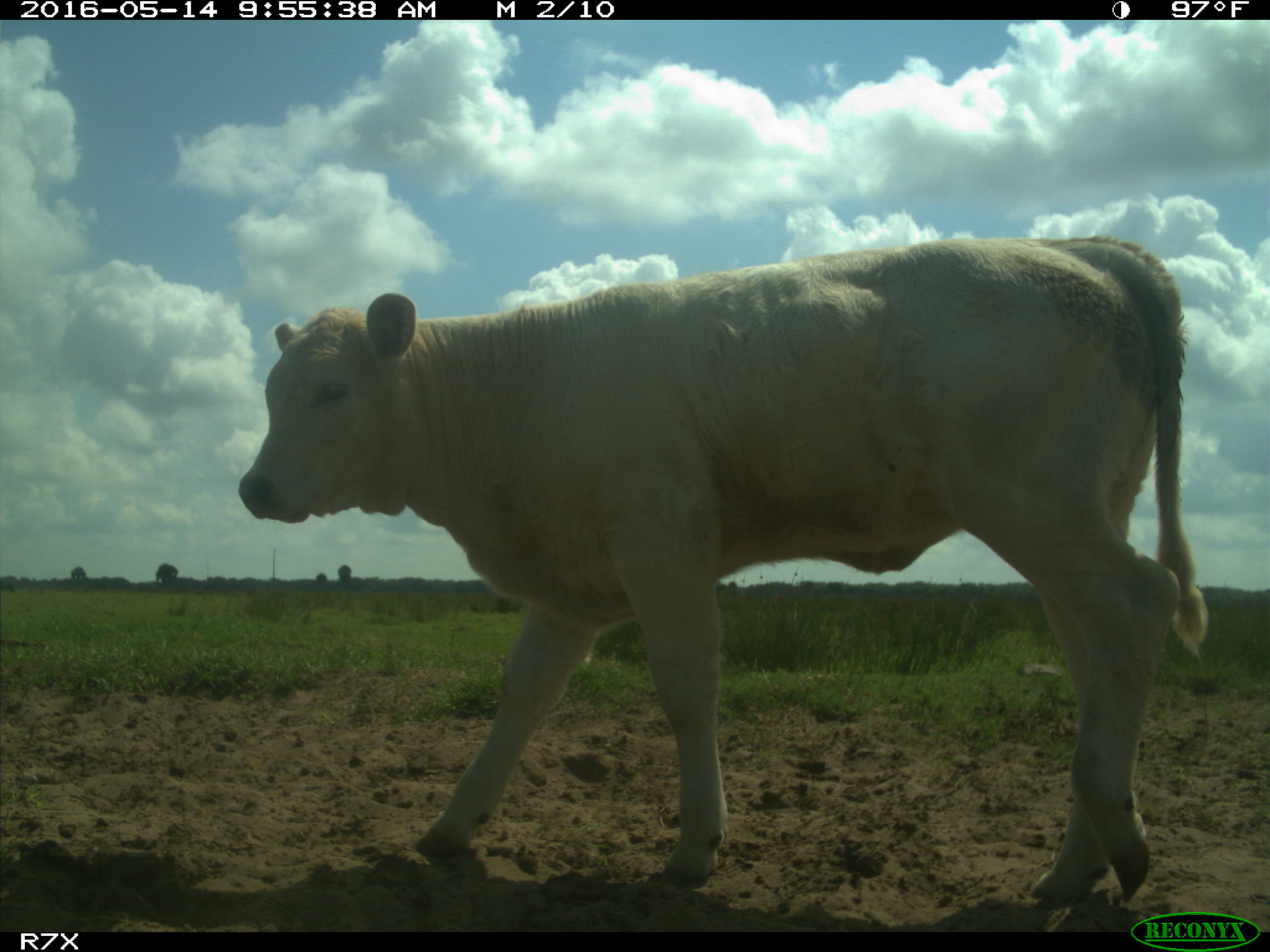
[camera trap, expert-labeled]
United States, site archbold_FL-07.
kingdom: Animalia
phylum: Chordata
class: Mammalia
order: Artiodactyla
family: Bovidae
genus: Bos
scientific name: Bos taurus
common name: domestic cow